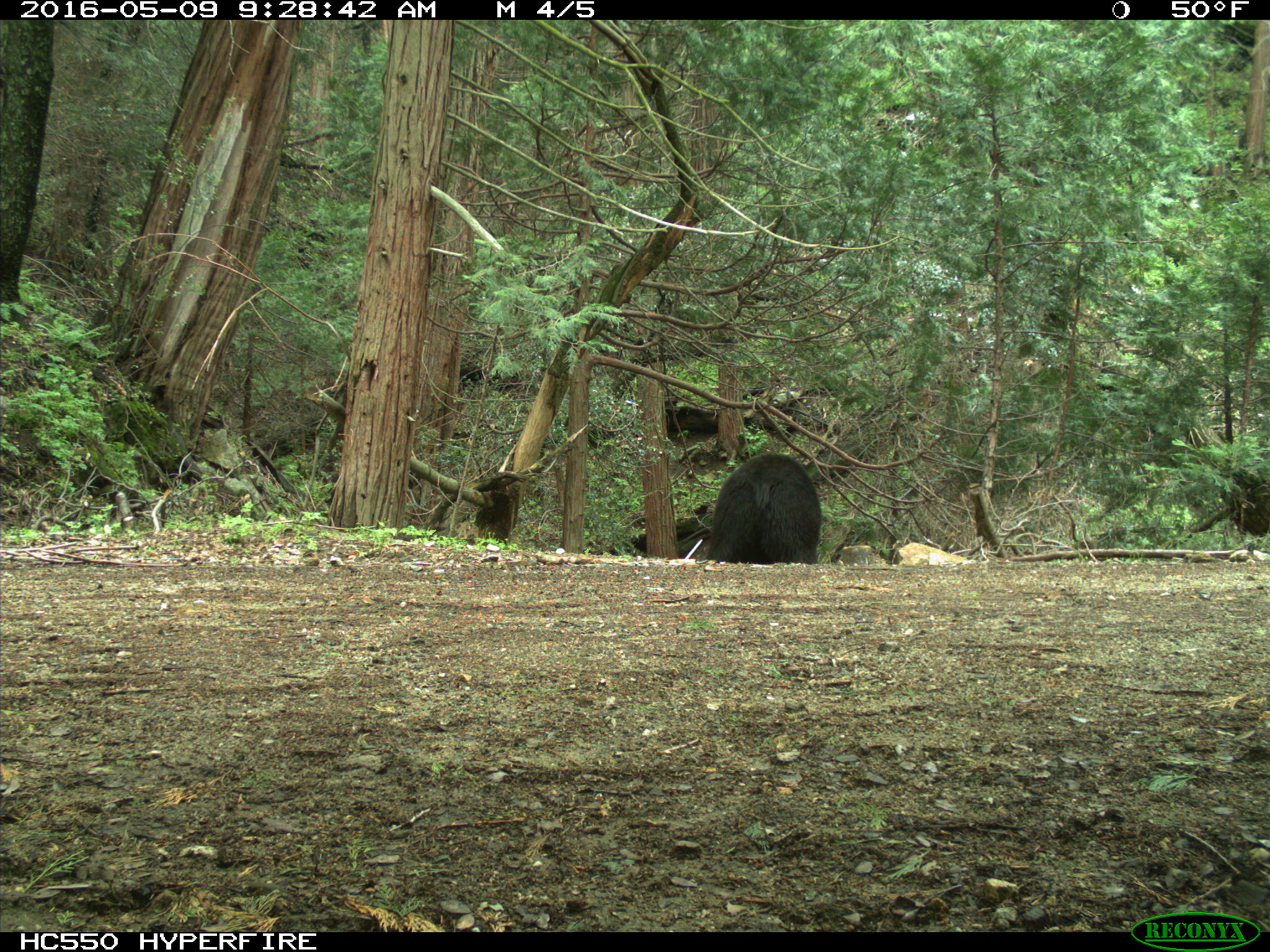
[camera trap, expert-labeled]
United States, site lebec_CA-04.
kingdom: Animalia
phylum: Chordata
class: Mammalia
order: Carnivora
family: Ursidae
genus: Ursus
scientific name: Ursus americanus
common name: american black bear